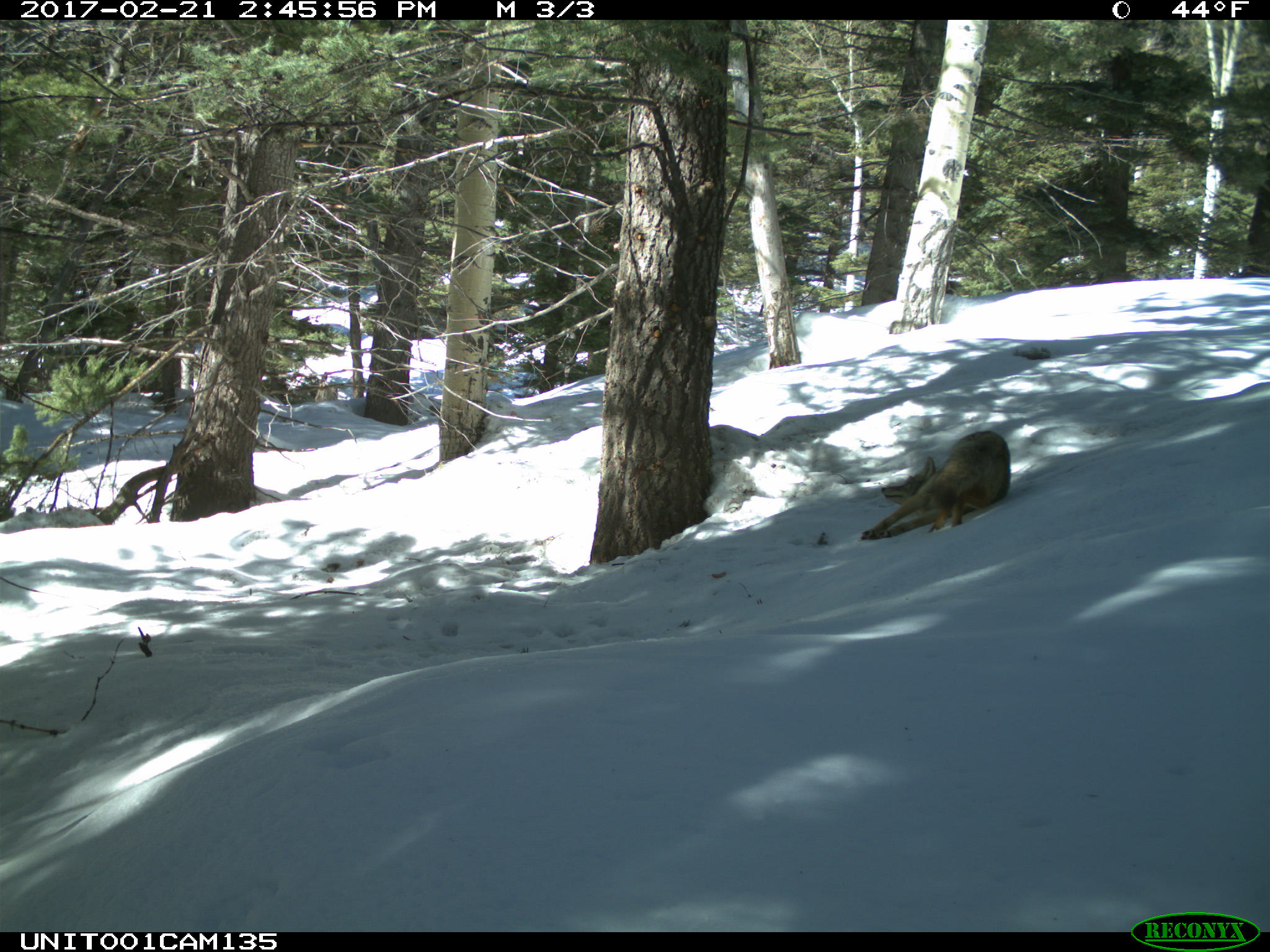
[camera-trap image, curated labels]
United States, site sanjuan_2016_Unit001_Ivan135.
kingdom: Animalia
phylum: Chordata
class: Mammalia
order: Carnivora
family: Canidae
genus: Canis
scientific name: Canis latrans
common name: coyote